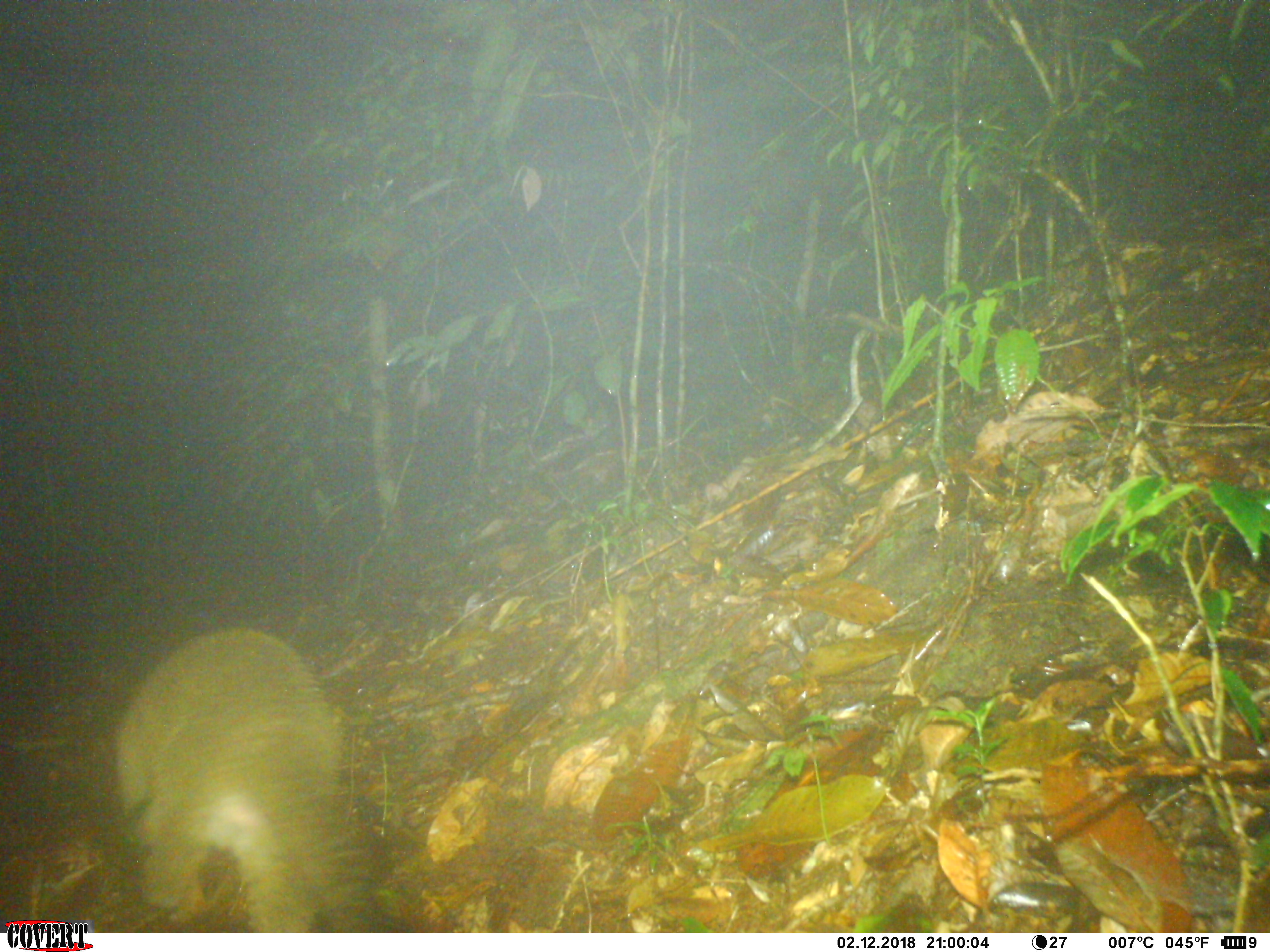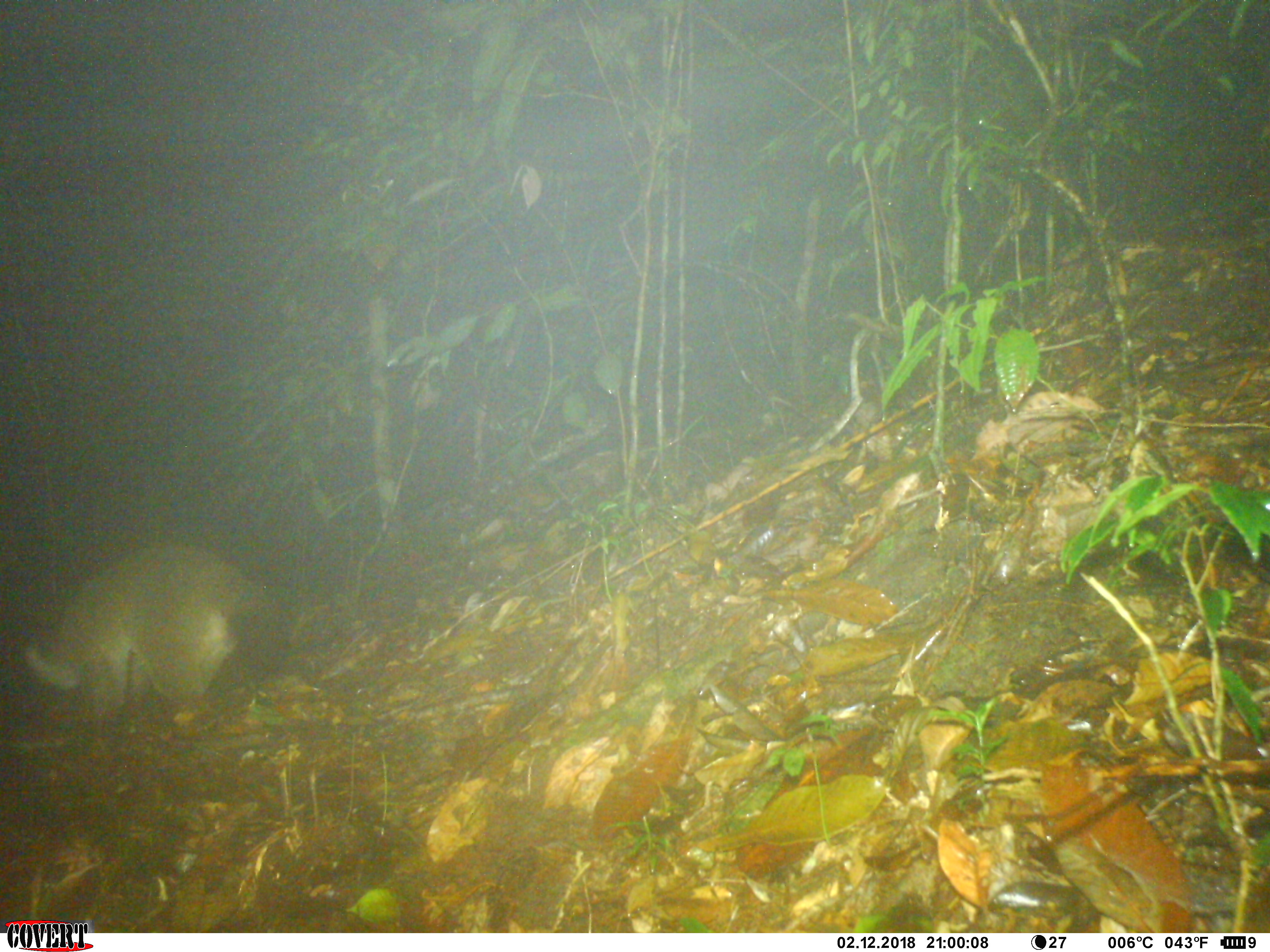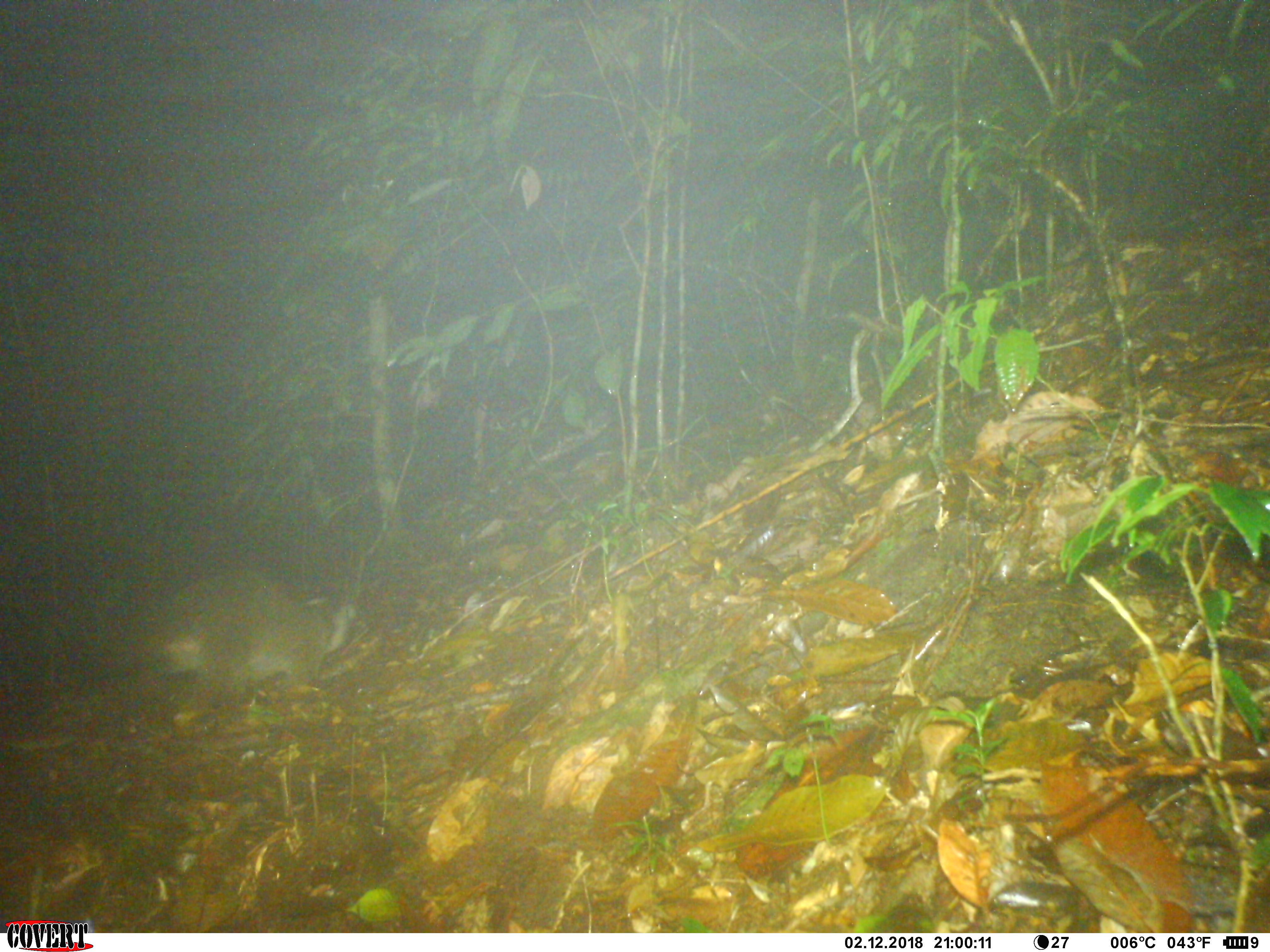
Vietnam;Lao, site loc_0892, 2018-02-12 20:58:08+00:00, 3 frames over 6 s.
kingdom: Animalia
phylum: Chordata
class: Mammalia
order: Carnivora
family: Viverridae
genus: Paguma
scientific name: Paguma larvata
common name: masked palm civet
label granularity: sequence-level